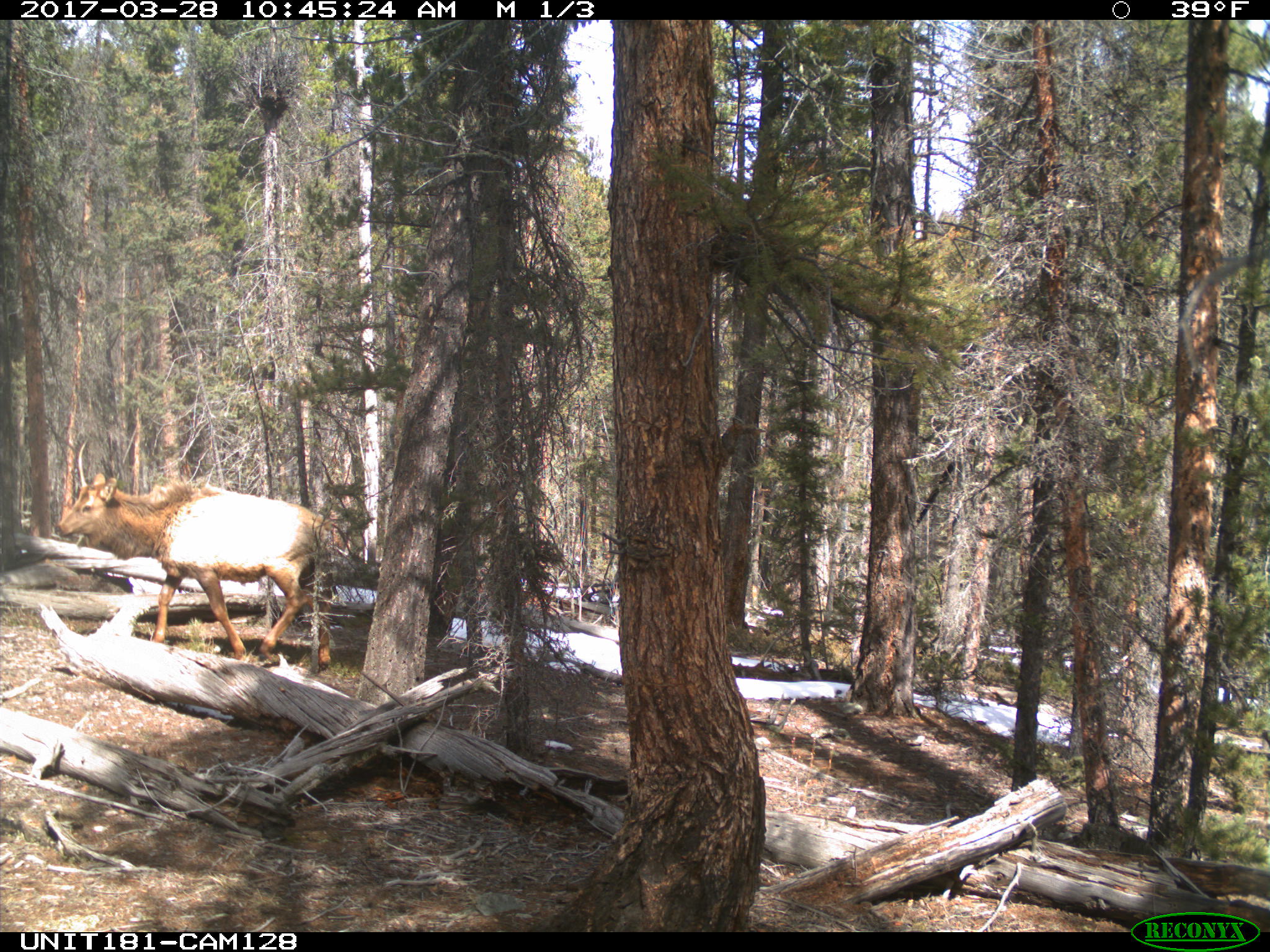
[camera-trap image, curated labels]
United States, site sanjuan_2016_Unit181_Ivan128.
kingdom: Animalia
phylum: Chordata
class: Mammalia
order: Artiodactyla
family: Cervidae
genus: Cervus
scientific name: Cervus elaphus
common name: red deer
Cervus elaphus (red deer).